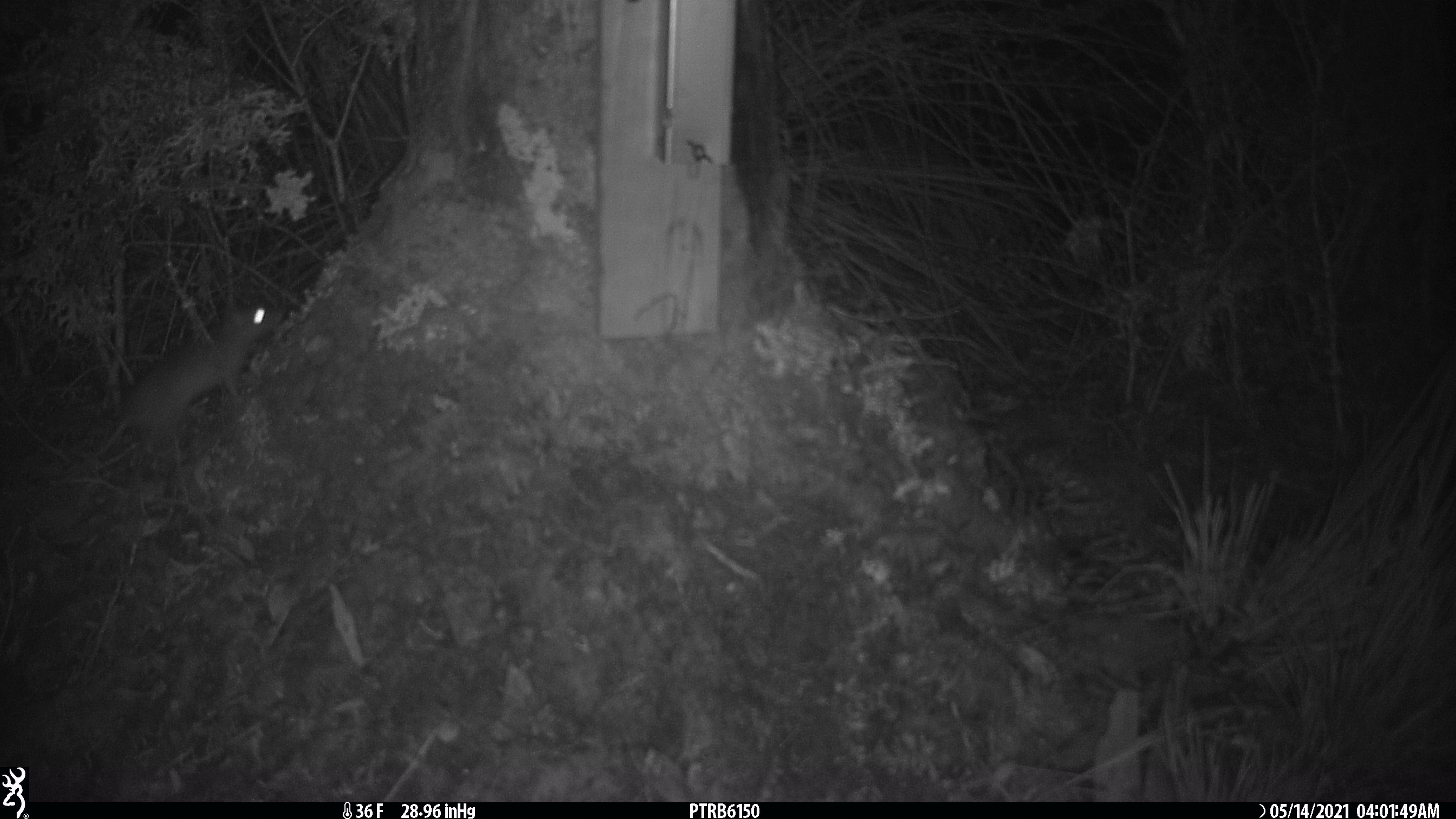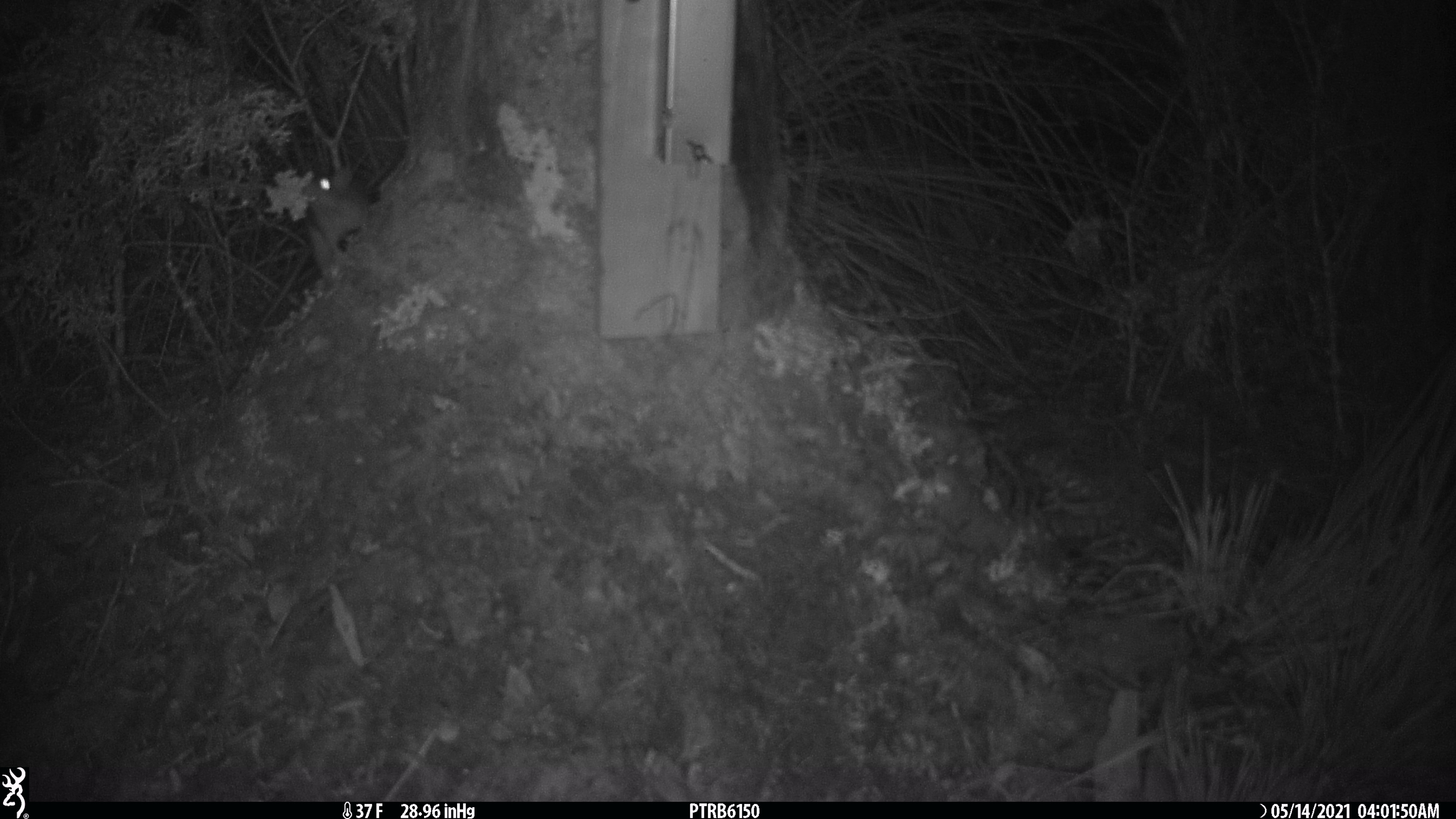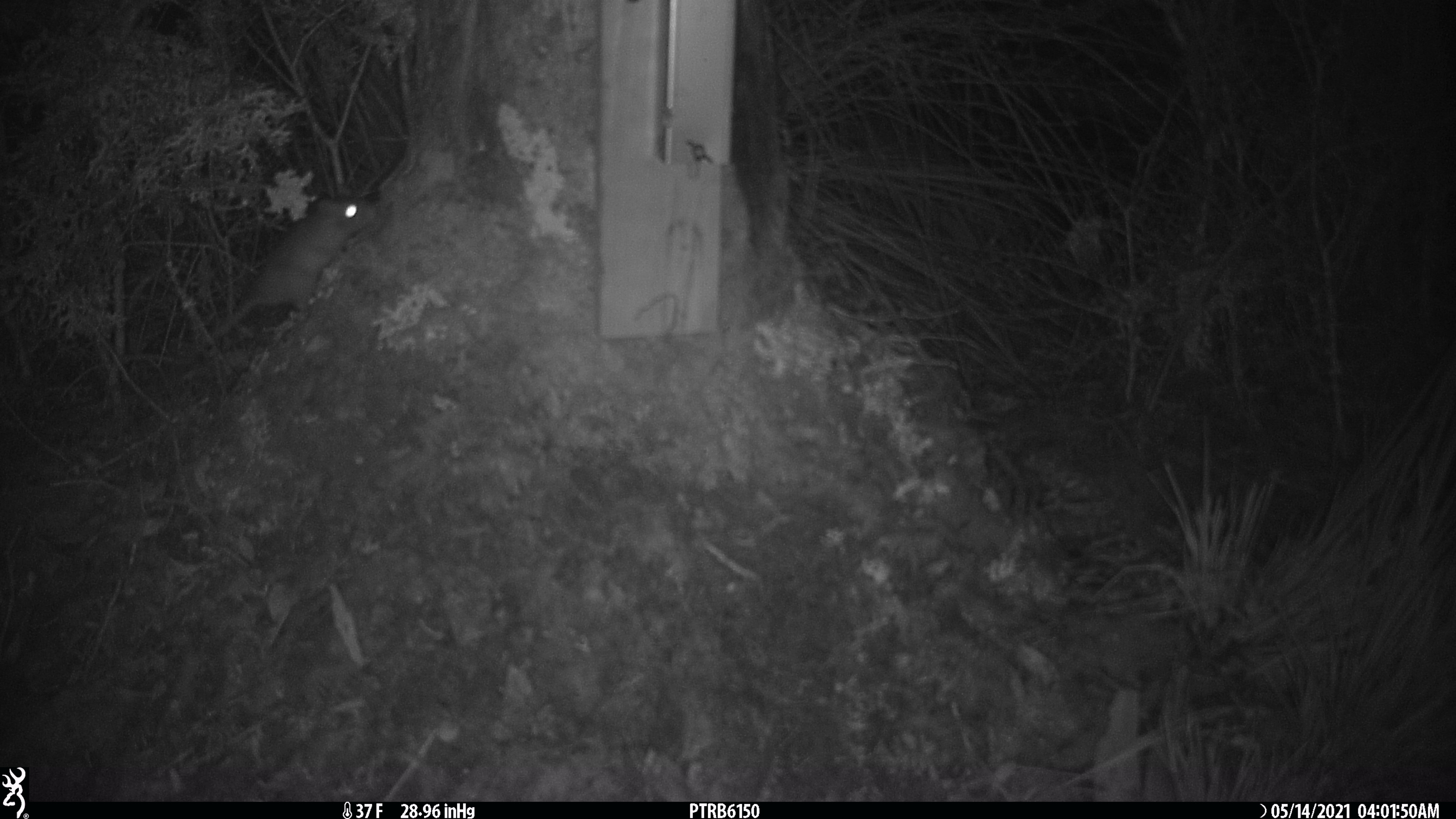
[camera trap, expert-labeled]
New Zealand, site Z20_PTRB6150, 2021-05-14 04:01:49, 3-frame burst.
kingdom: Animalia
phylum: Chordata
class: Mammalia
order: Rodentia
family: Muridae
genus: Rattus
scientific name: Rattus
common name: rat